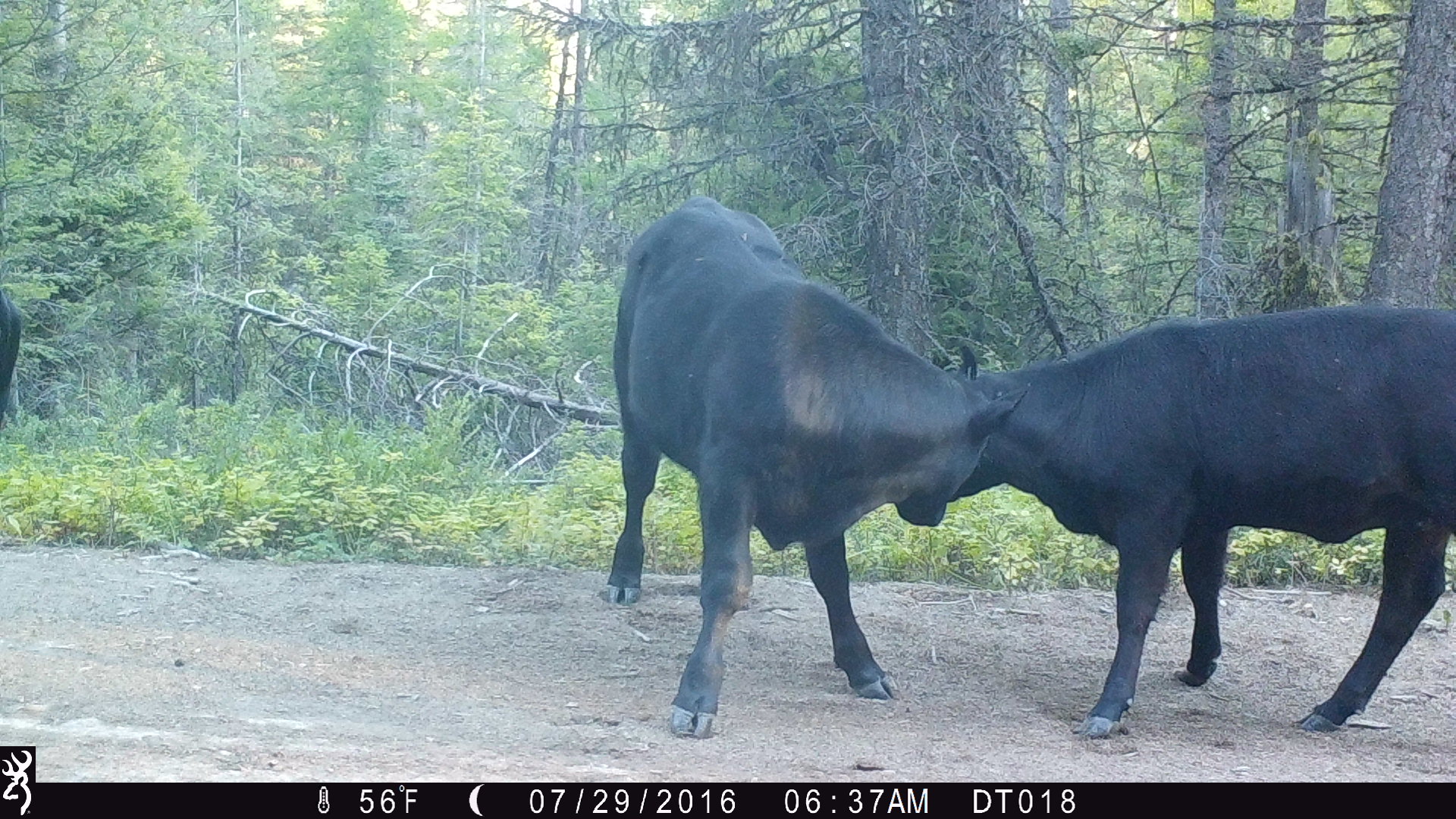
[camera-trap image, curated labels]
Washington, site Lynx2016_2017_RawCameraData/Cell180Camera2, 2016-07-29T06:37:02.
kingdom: Animalia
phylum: Chordata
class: Mammalia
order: Artiodactyla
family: Bovidae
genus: Bos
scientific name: Bos taurus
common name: domestic cattle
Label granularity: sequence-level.